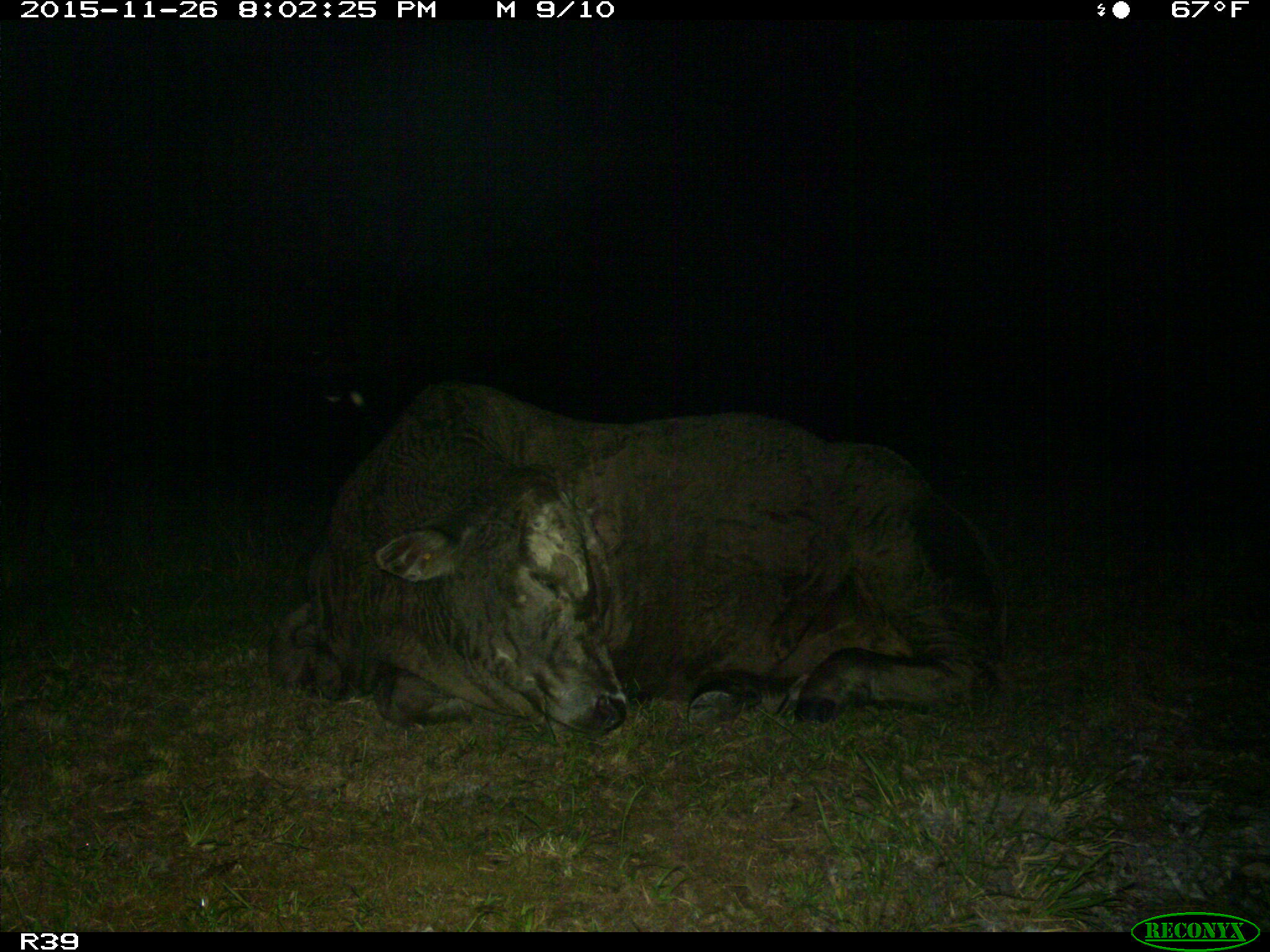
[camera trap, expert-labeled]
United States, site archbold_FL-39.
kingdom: Animalia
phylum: Chordata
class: Mammalia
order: Artiodactyla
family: Bovidae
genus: Bos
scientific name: Bos taurus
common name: domestic cow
Bos taurus (domestic cow).